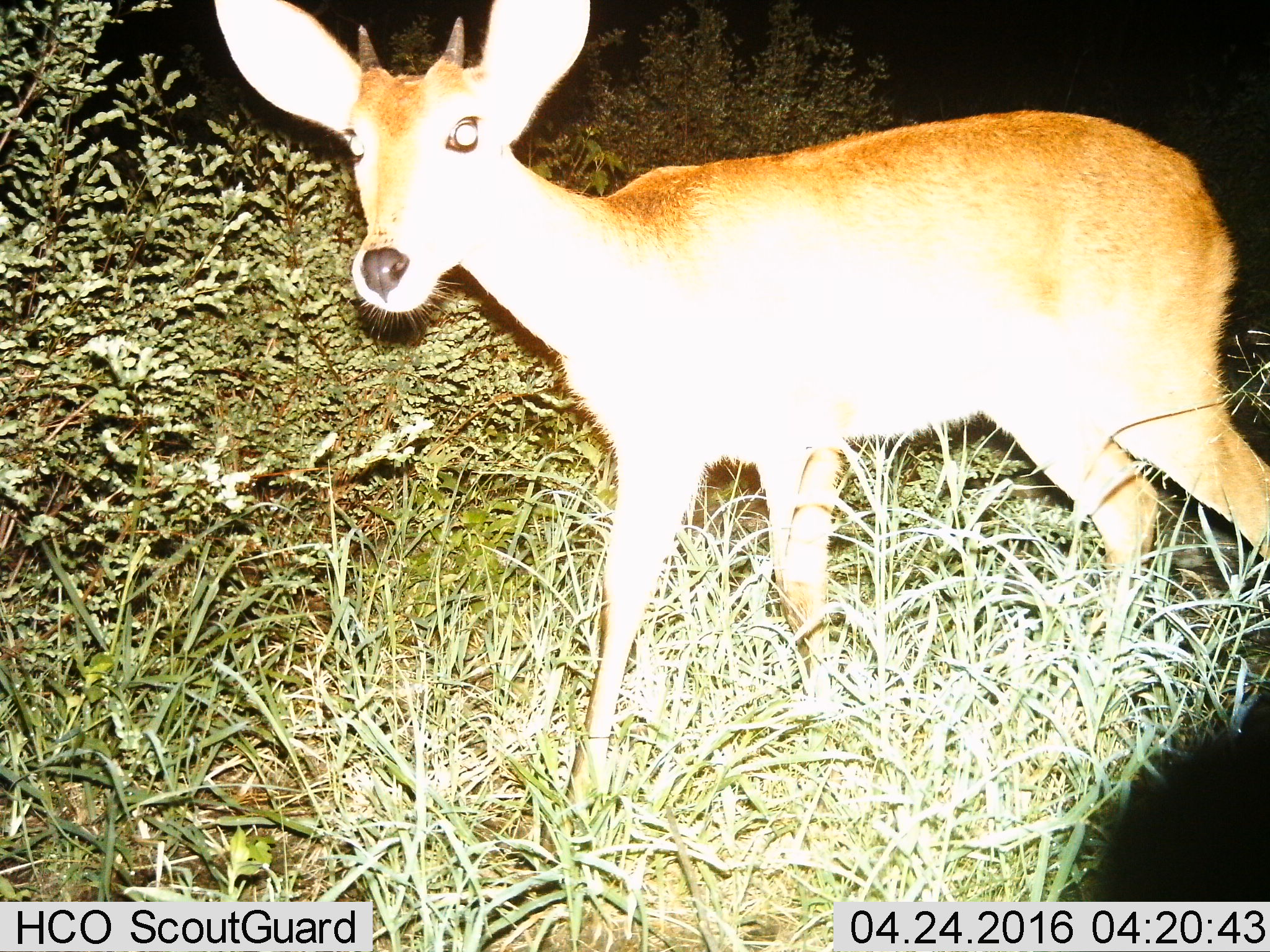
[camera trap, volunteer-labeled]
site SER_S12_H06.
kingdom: Animalia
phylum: Chordata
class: Mammalia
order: Artiodactyla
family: Bovidae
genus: Redunca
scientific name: Redunca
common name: reedbuck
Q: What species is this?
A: Reedbuck (Redunca).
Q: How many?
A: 1.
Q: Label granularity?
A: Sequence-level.